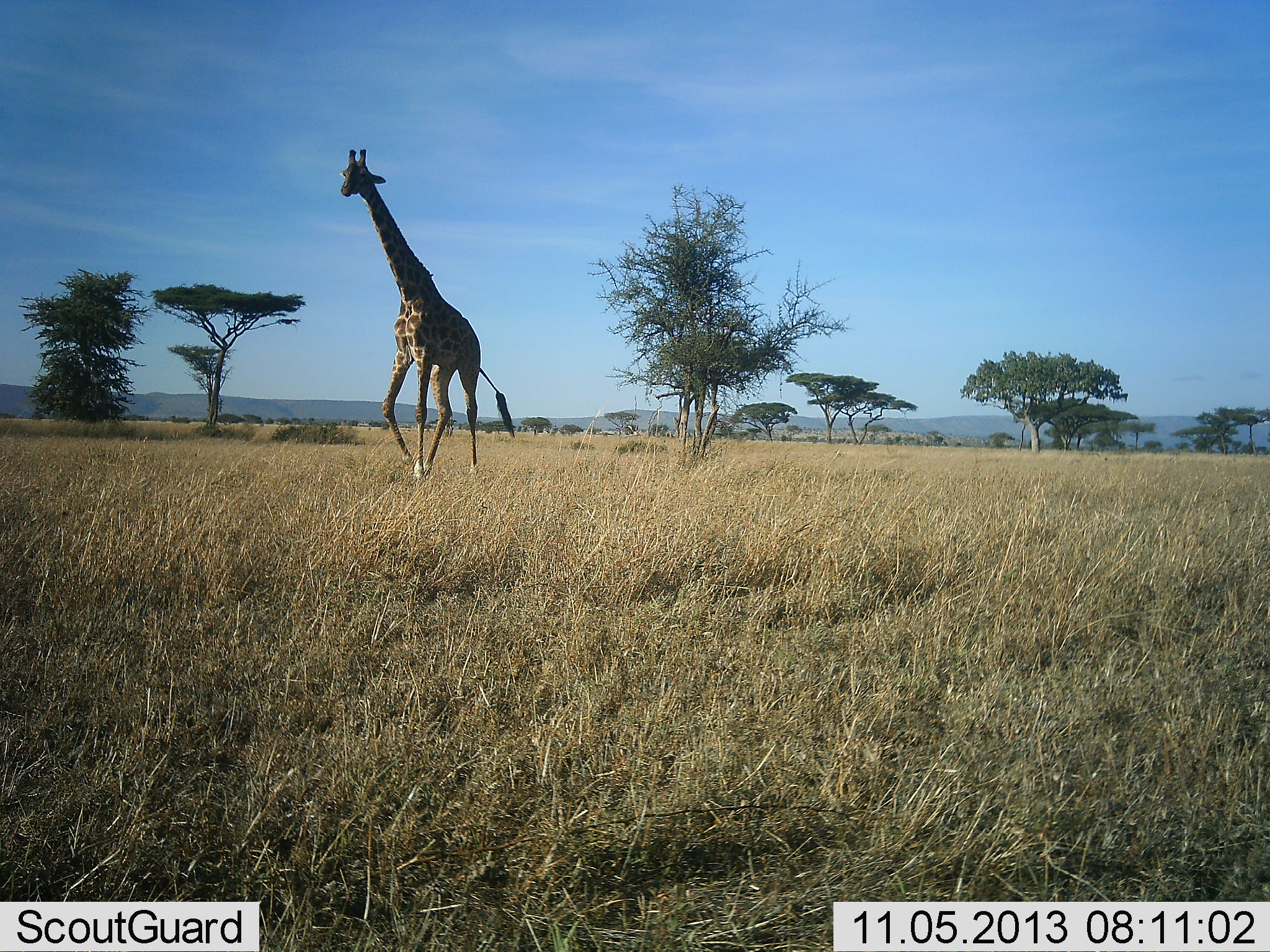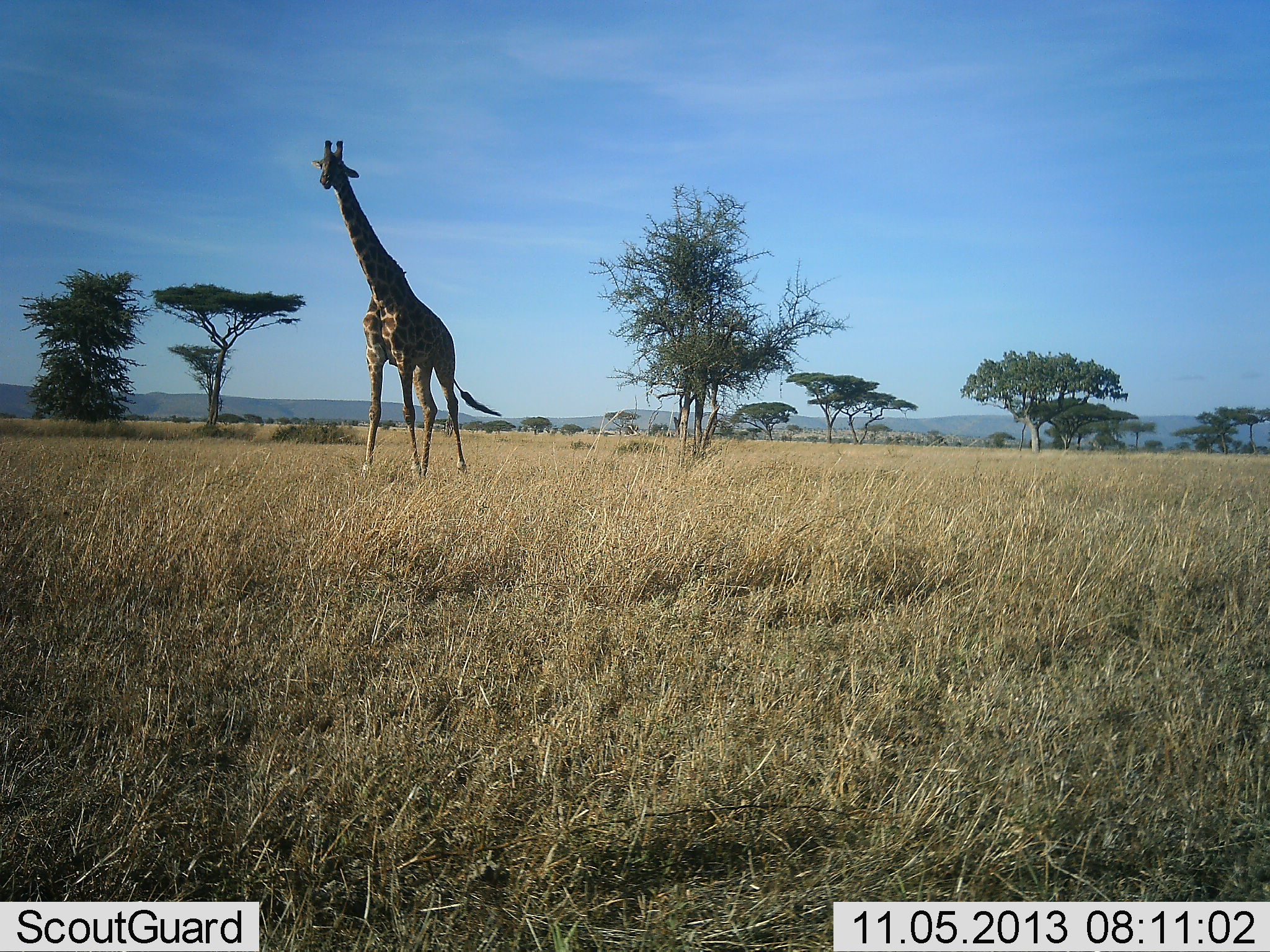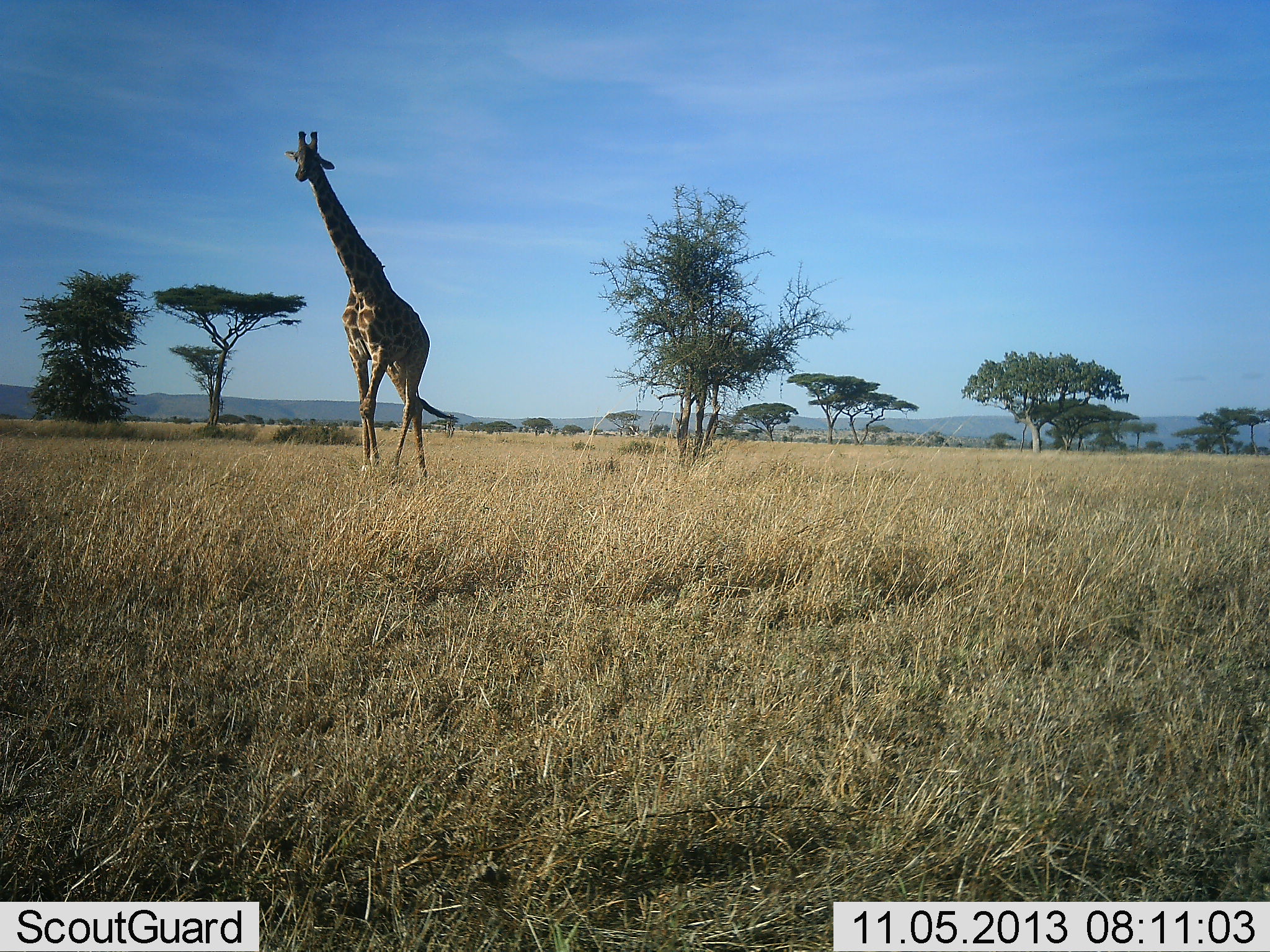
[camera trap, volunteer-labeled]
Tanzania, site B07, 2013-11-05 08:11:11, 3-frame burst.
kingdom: Animalia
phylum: Chordata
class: Mammalia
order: Artiodactyla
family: Giraffidae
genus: Giraffa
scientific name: Giraffa camelopardalis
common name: giraffe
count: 1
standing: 20%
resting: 0%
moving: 80%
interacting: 0%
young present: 0%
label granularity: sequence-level